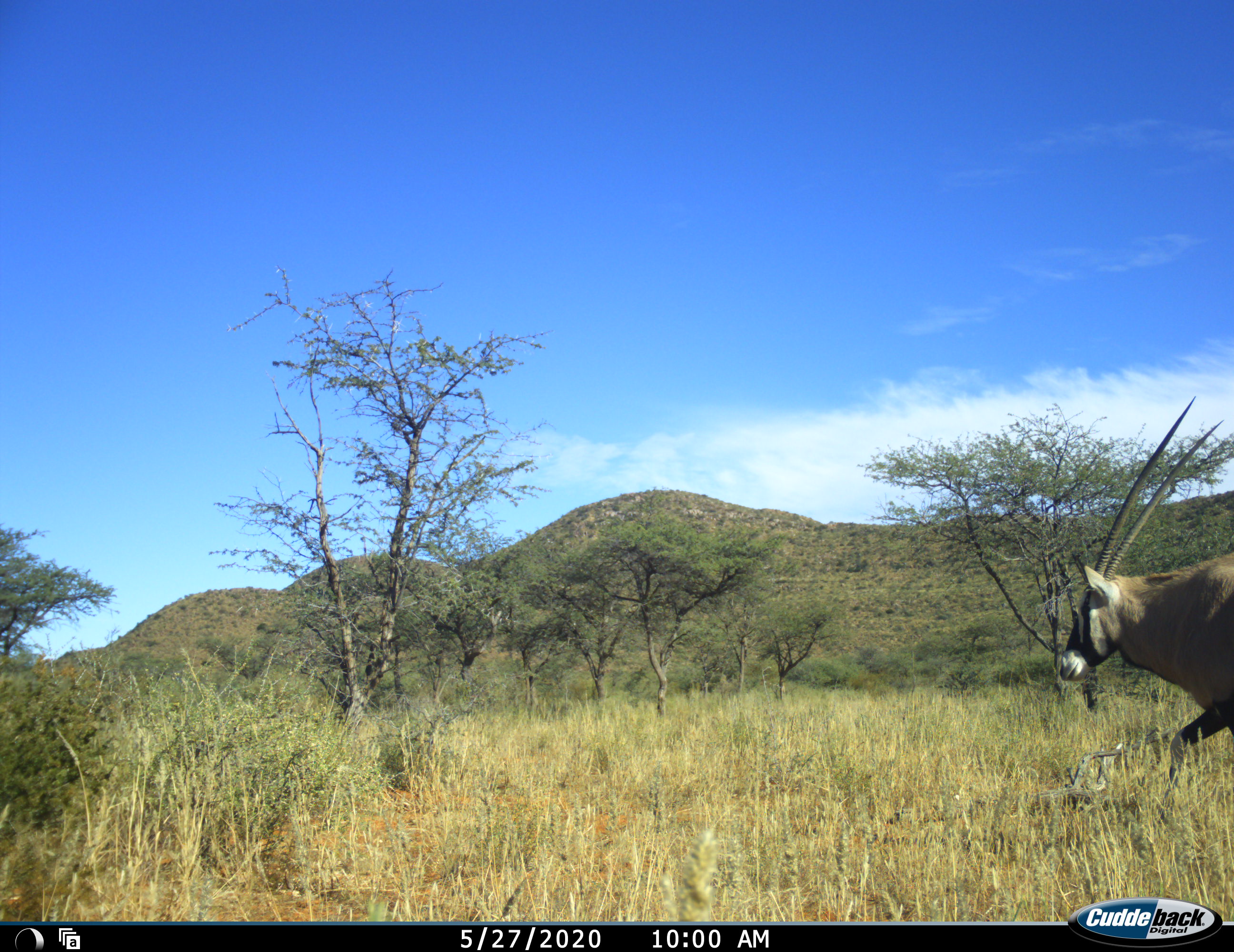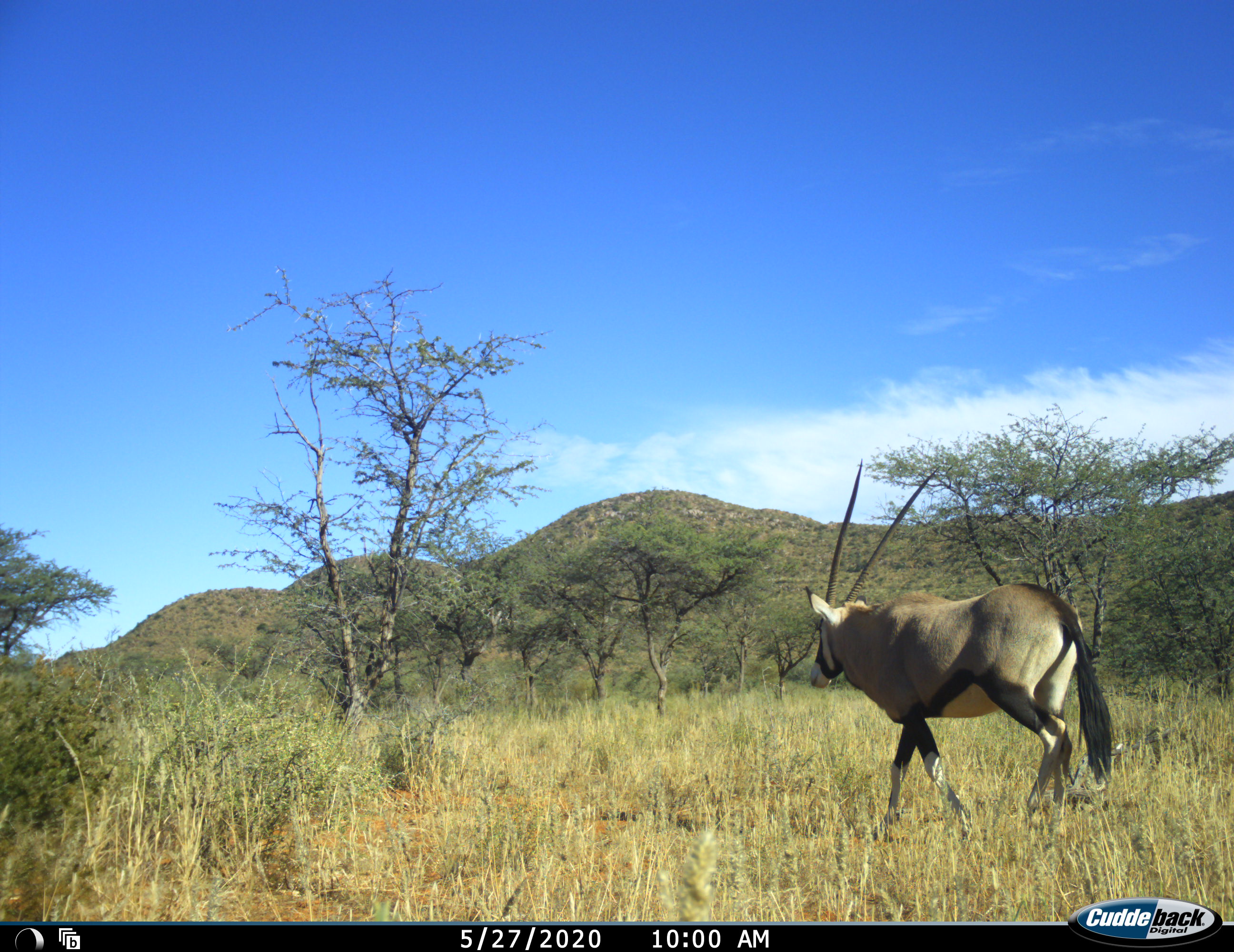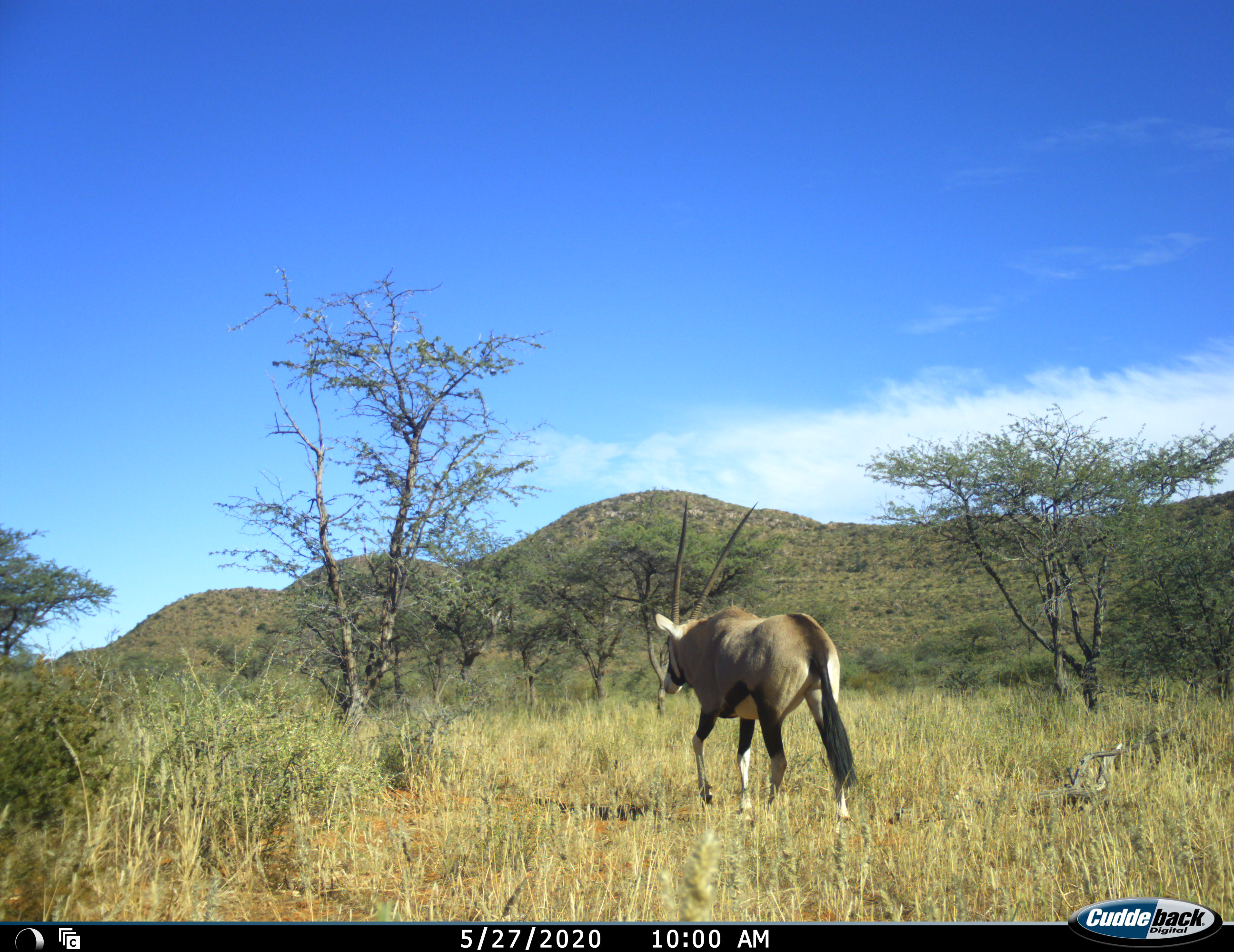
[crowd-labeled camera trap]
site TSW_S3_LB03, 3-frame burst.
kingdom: Animalia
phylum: Chordata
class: Mammalia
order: Artiodactyla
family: Bovidae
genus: Oryx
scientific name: Oryx gazella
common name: gemsbok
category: oryx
Oryx (gemsbok) (Oryx gazella), count 1. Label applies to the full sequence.